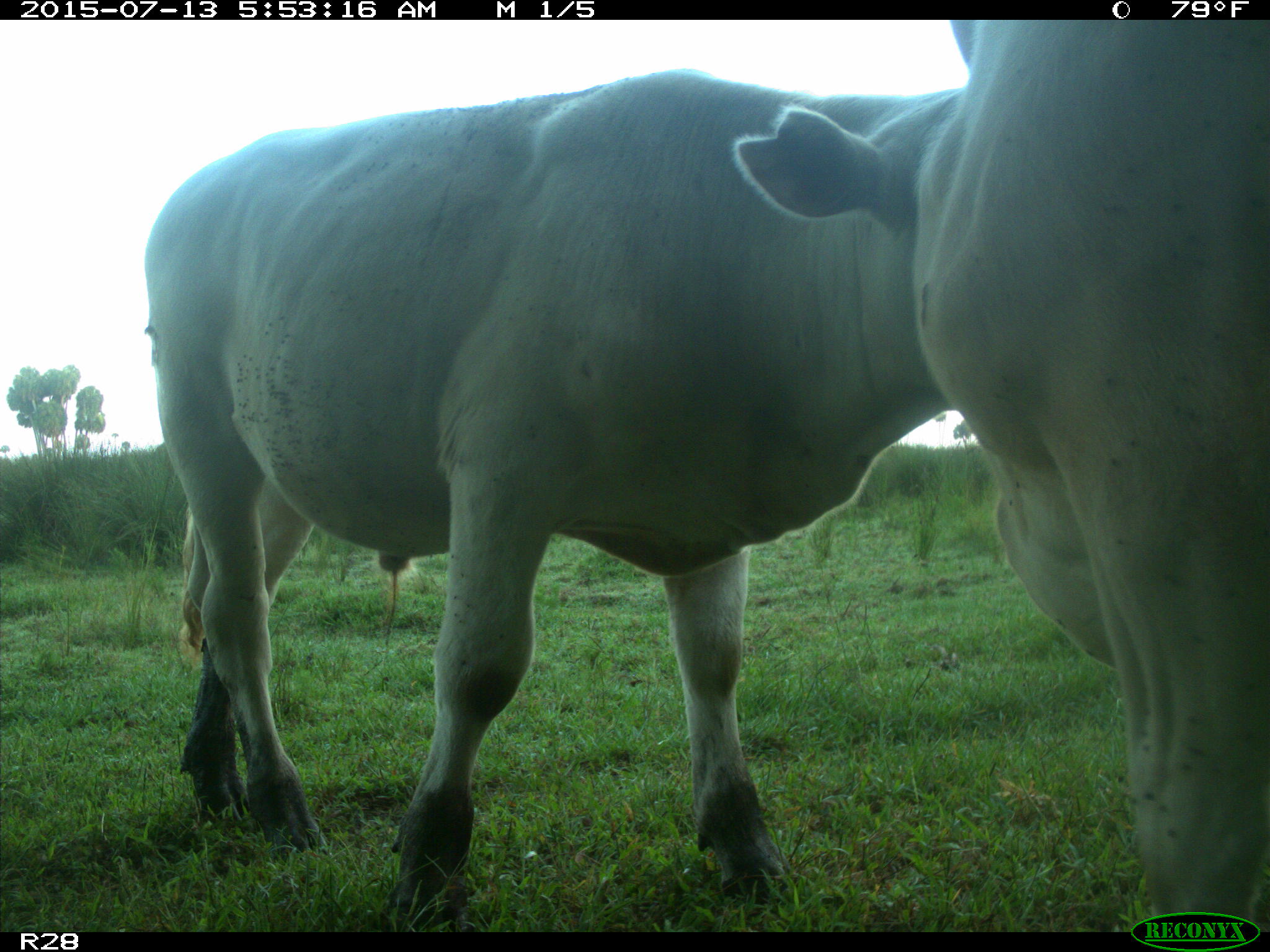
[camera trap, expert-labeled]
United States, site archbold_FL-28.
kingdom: Animalia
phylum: Chordata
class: Mammalia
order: Artiodactyla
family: Bovidae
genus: Bos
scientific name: Bos taurus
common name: domestic cow